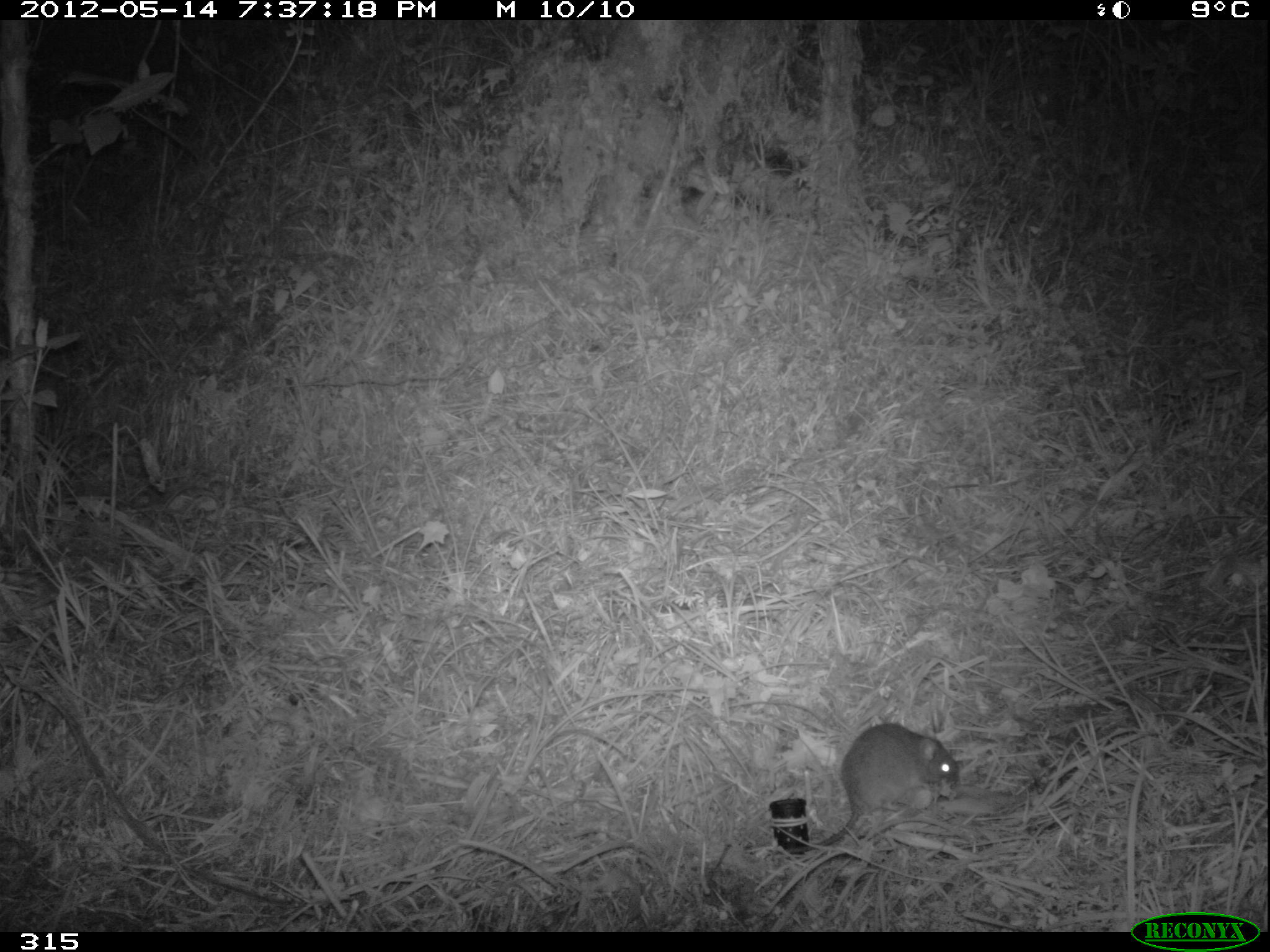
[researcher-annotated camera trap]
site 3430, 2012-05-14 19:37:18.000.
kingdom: Animalia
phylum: Chordata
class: Mammalia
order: Rodentia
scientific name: Rodentia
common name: rodents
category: unknown rodent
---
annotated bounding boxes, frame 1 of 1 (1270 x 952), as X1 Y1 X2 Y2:
unknown rodent: 774 722 958 853